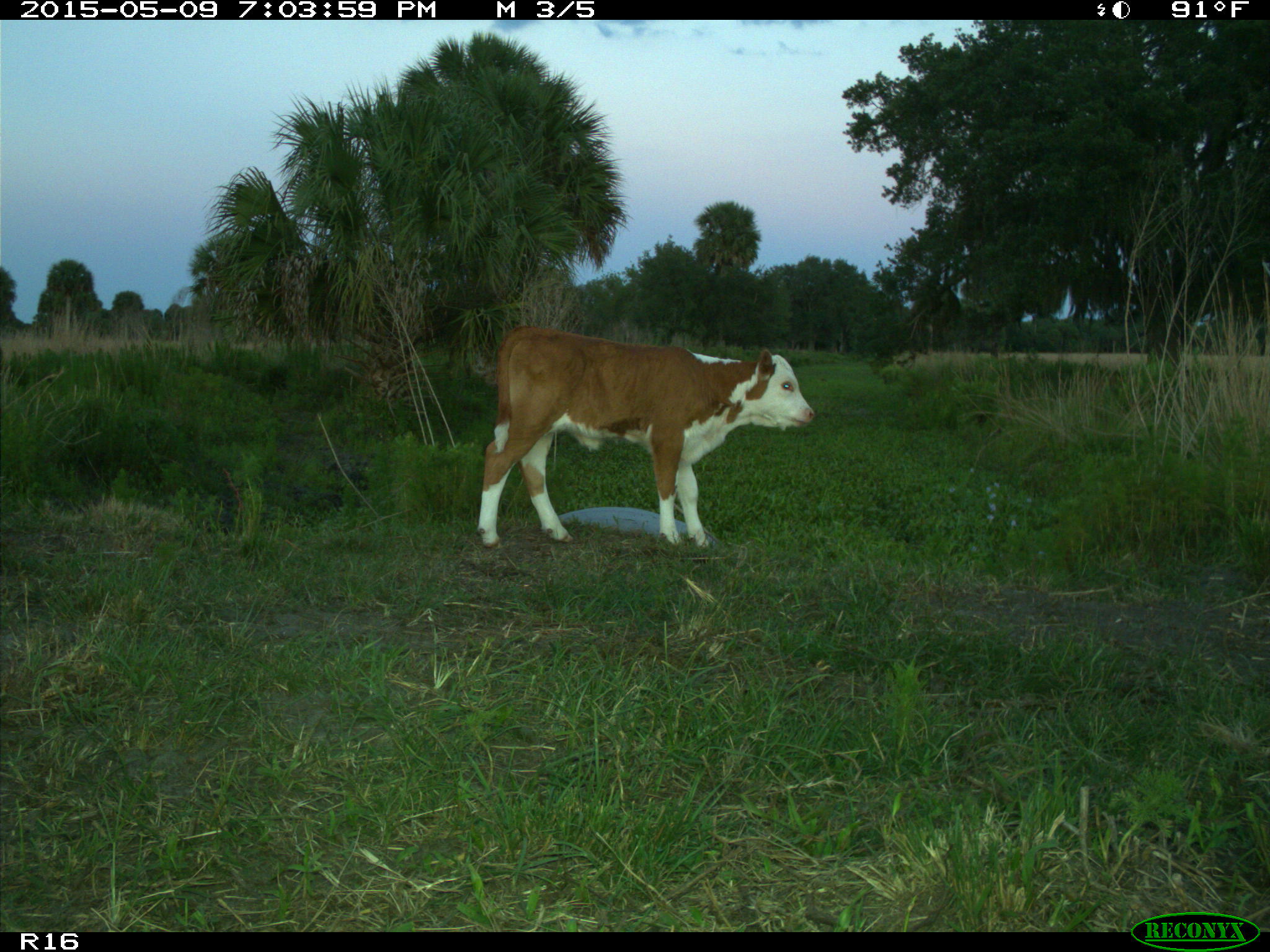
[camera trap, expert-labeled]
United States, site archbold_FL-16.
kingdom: Animalia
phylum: Chordata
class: Mammalia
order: Artiodactyla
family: Bovidae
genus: Bos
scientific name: Bos taurus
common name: domestic cow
Bos taurus (domestic cow).